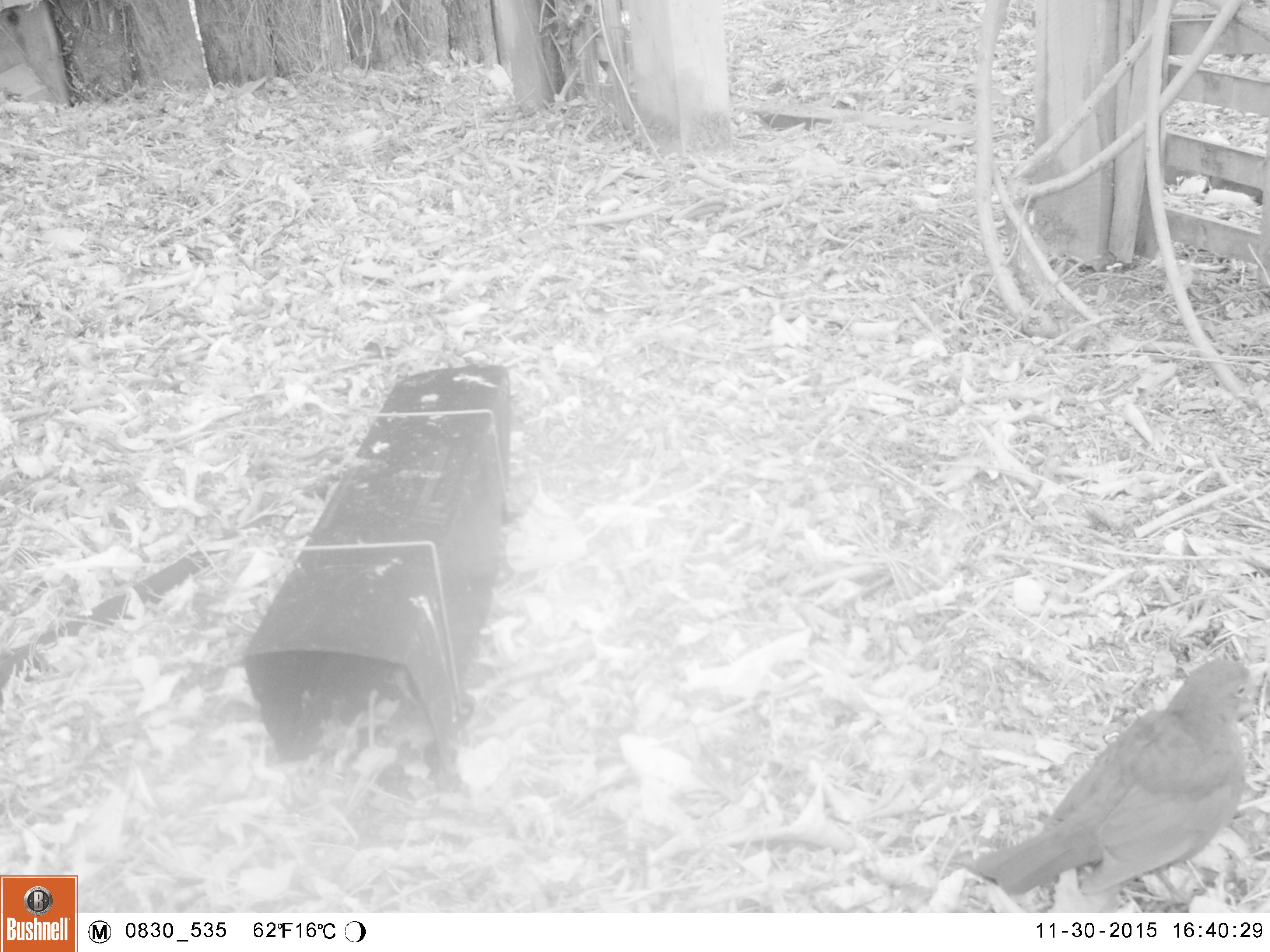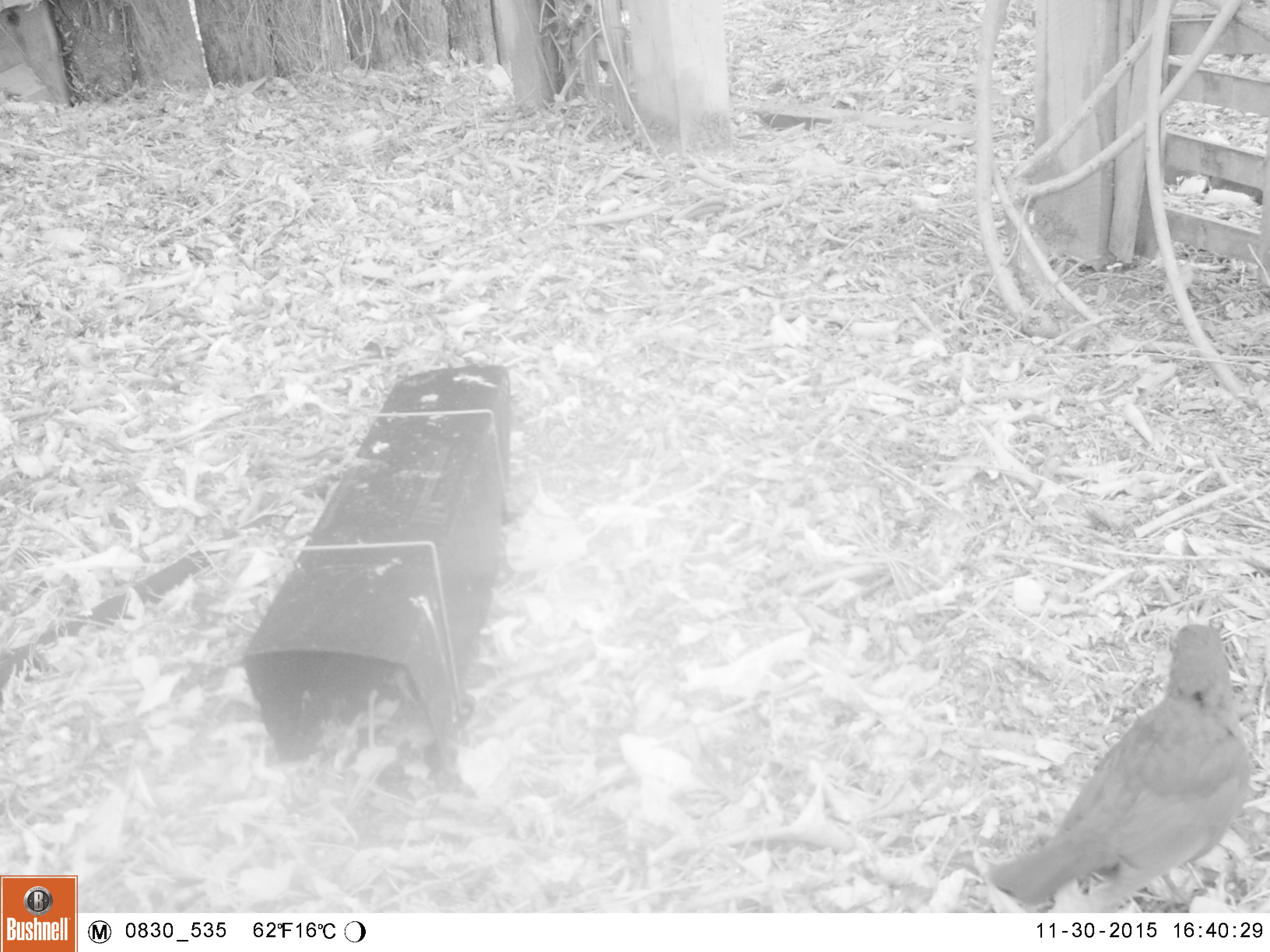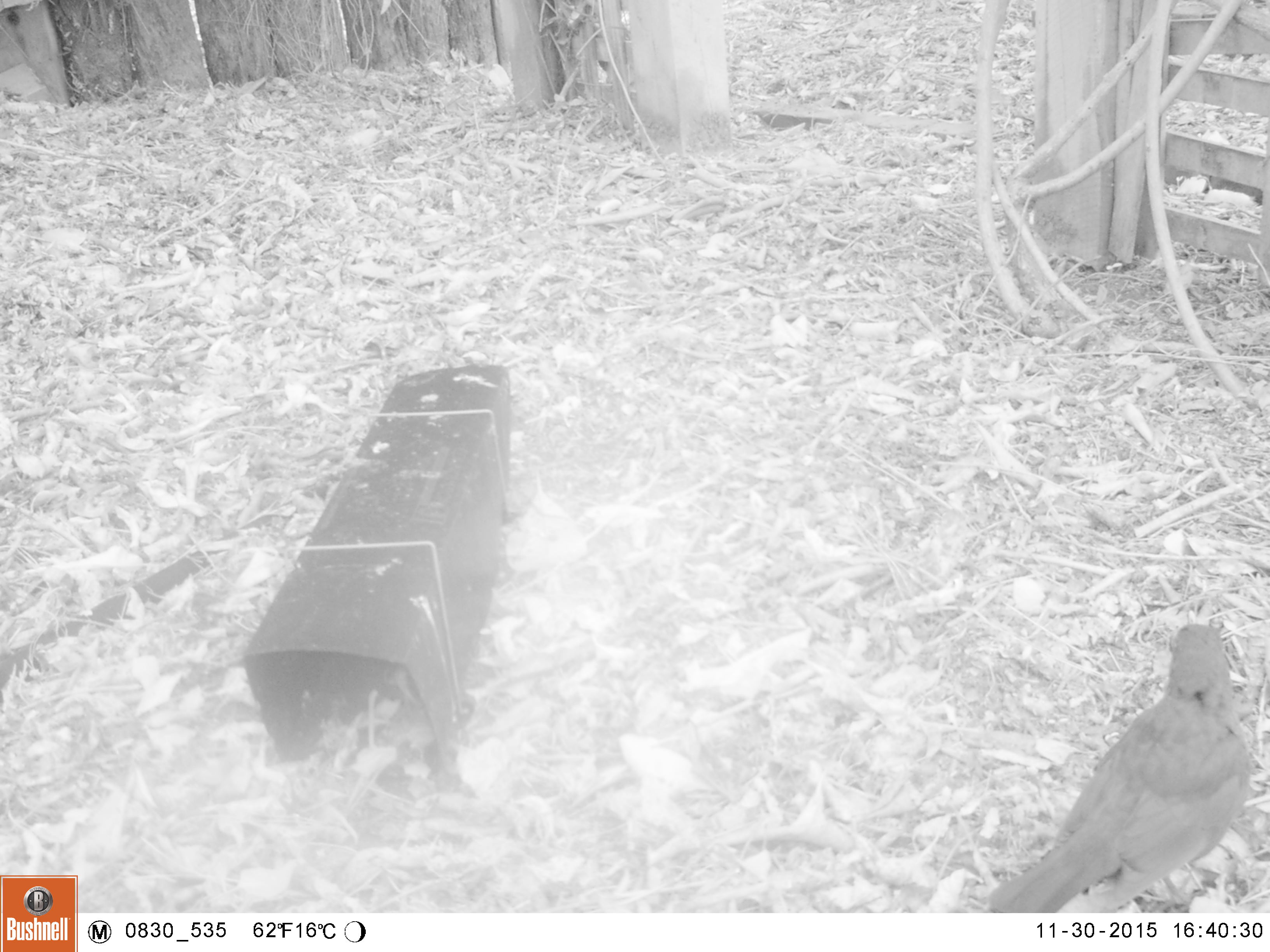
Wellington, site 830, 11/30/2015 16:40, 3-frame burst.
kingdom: Animalia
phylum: Chordata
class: Aves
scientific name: Aves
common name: bird